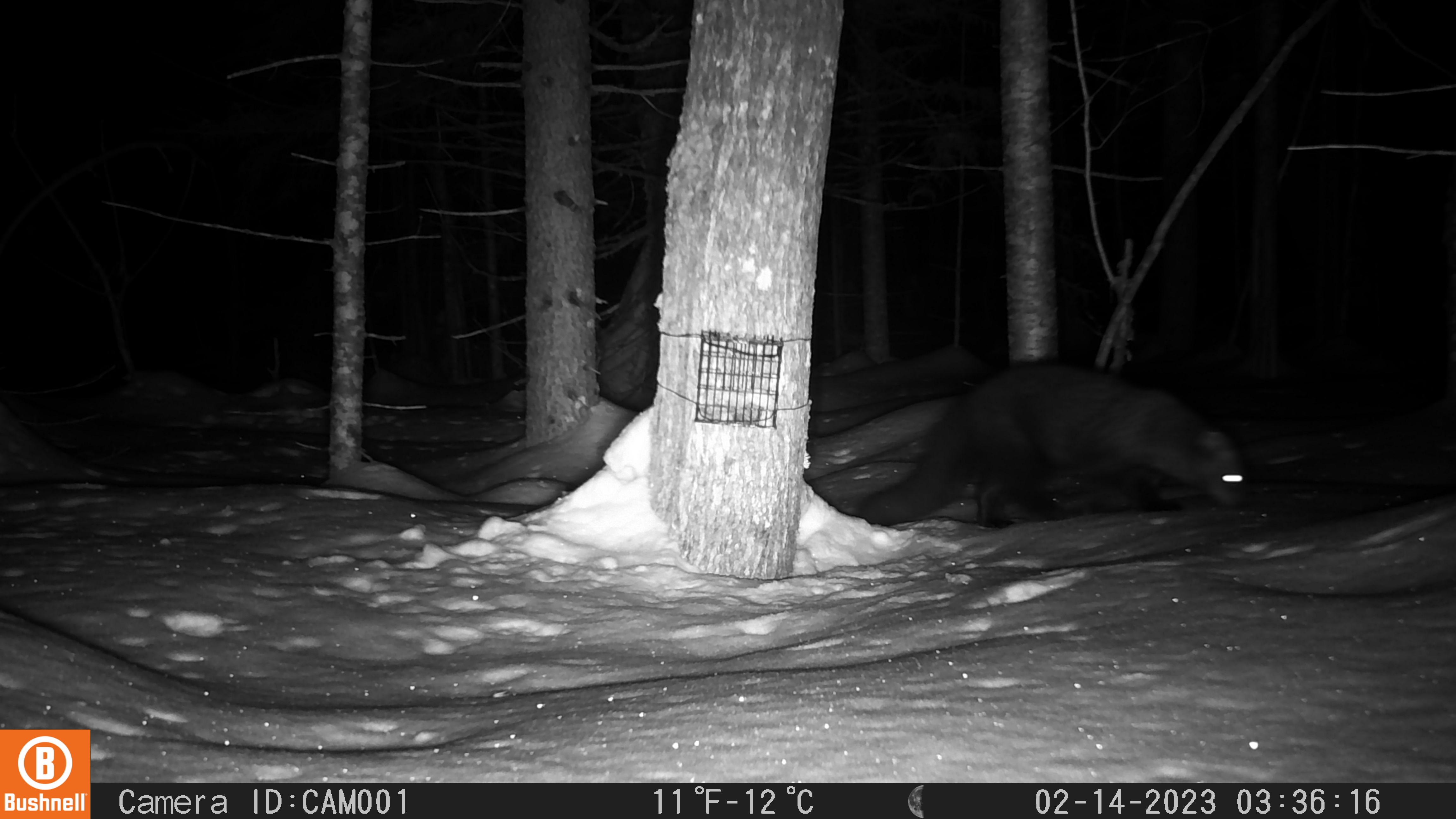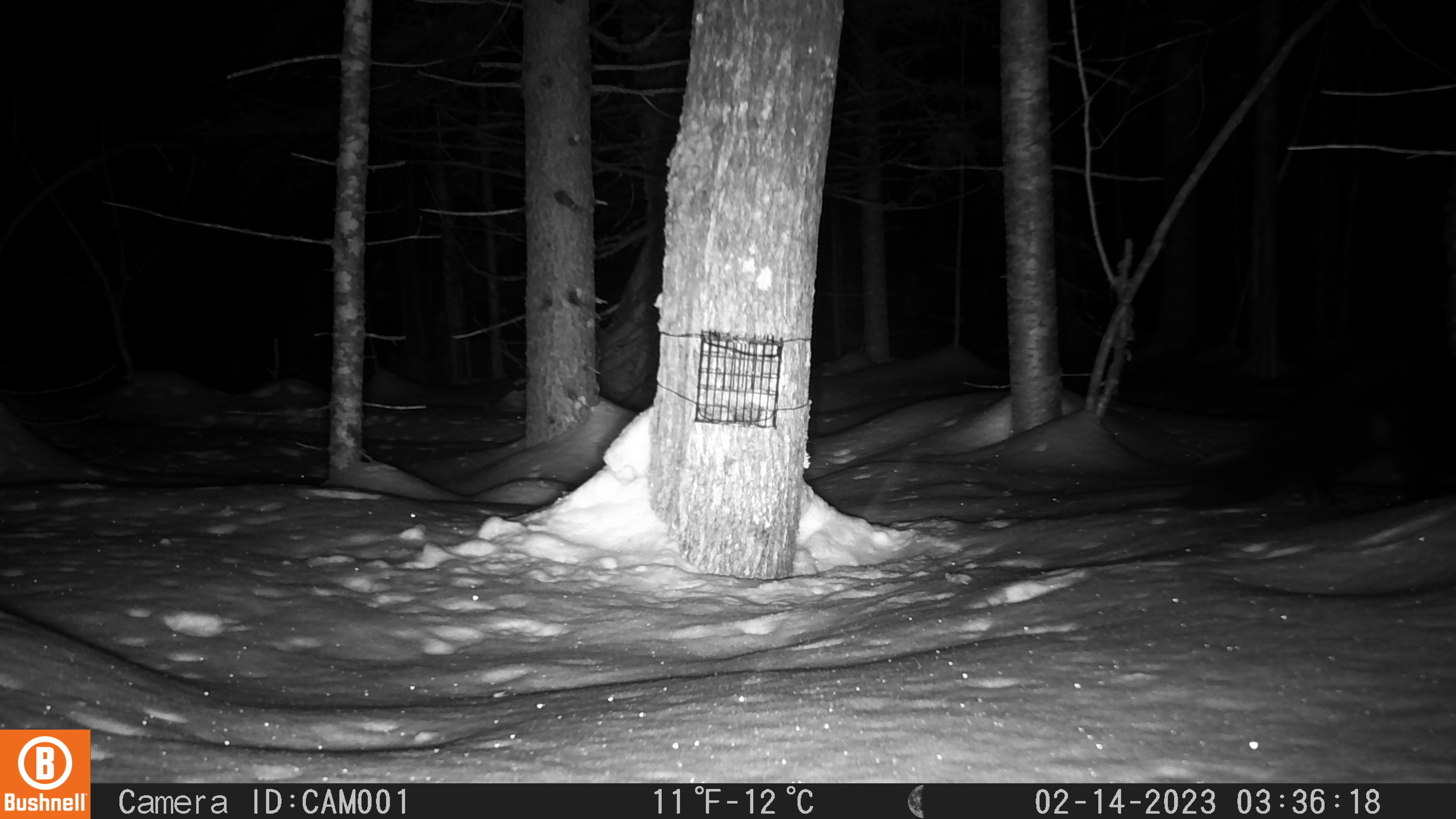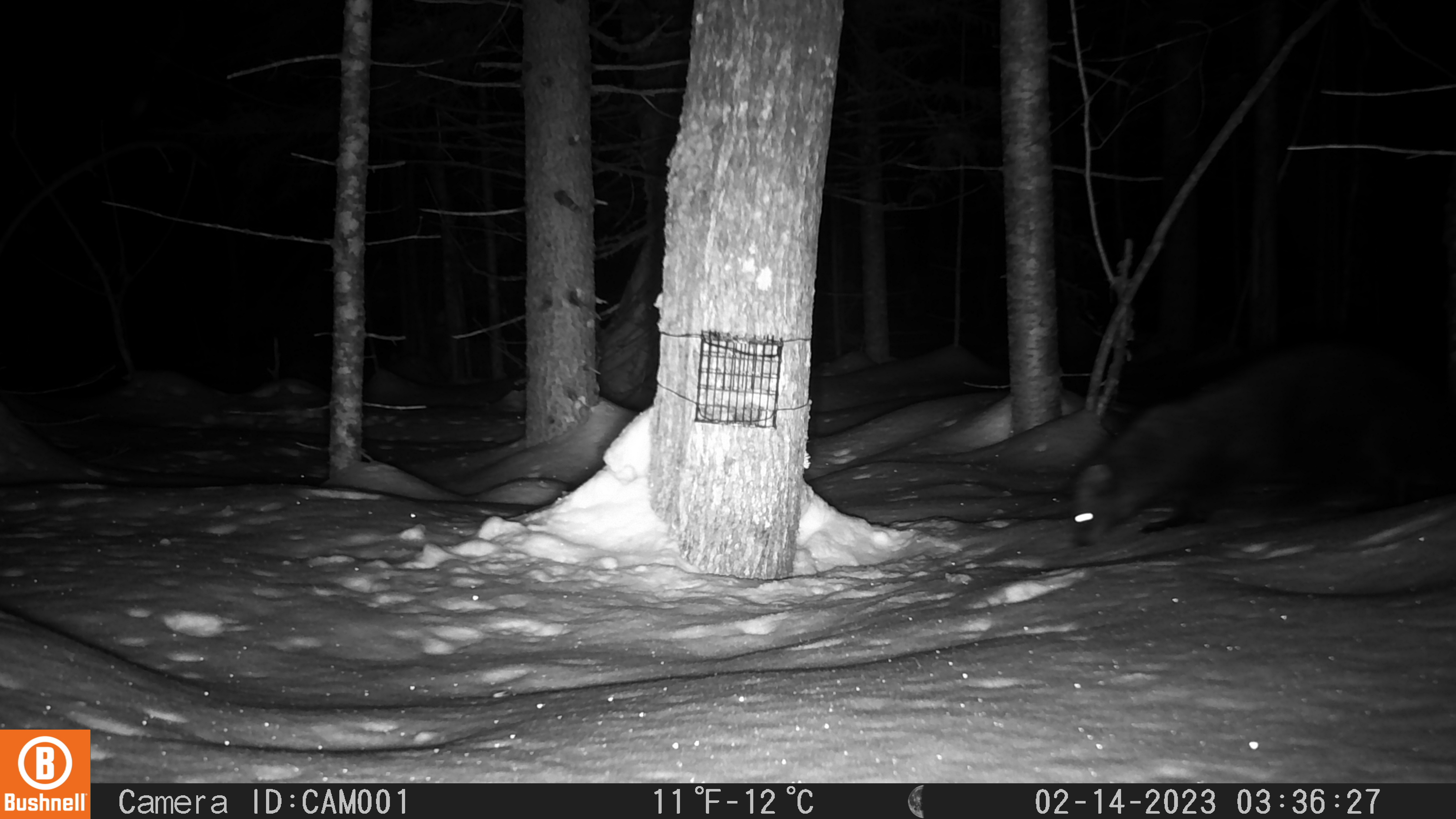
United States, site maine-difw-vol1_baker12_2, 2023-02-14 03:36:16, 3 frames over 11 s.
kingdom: Animalia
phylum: Chordata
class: Mammalia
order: Carnivora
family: Mustelidae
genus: Pekania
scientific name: Pekania pennanti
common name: fisher